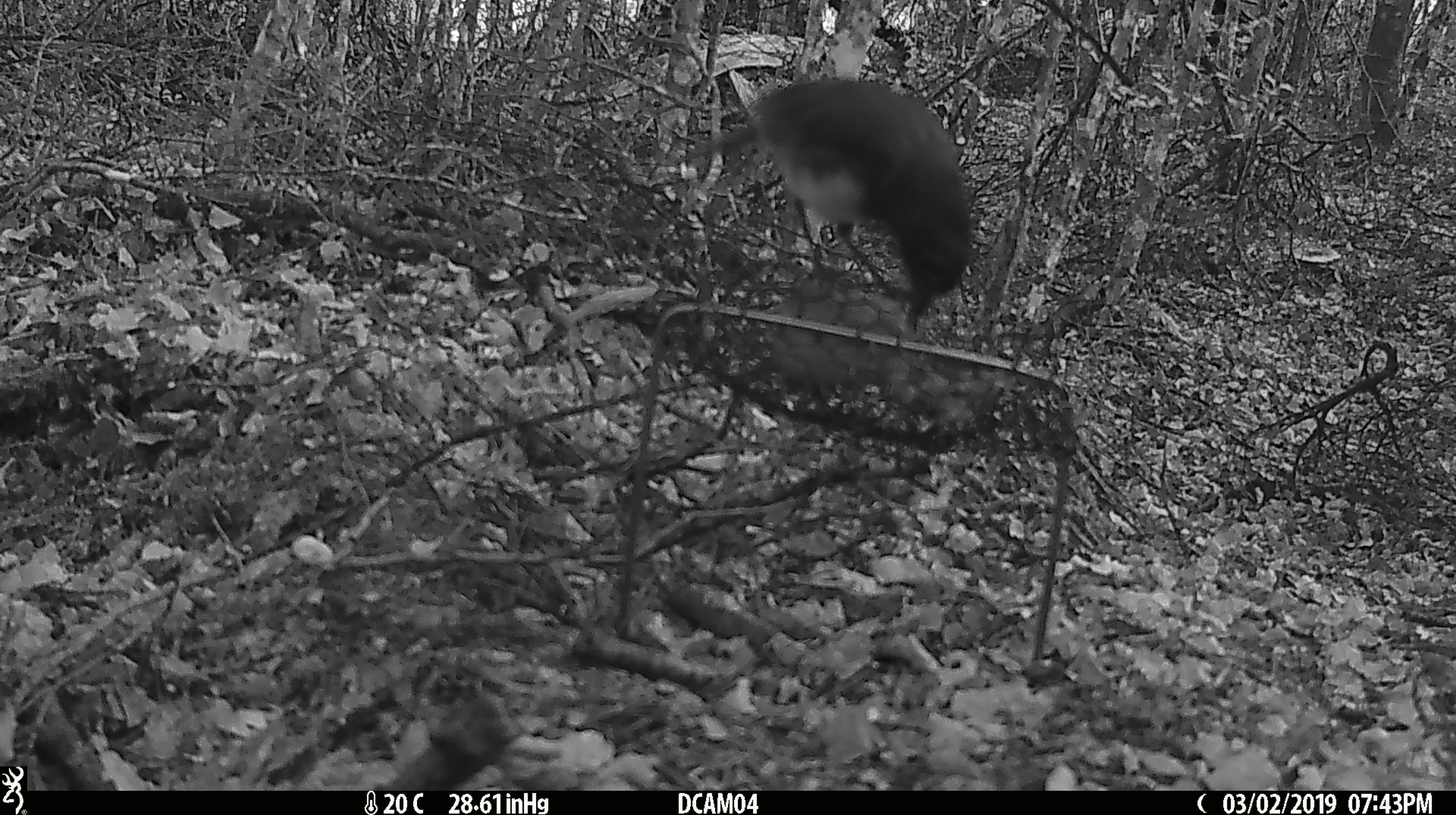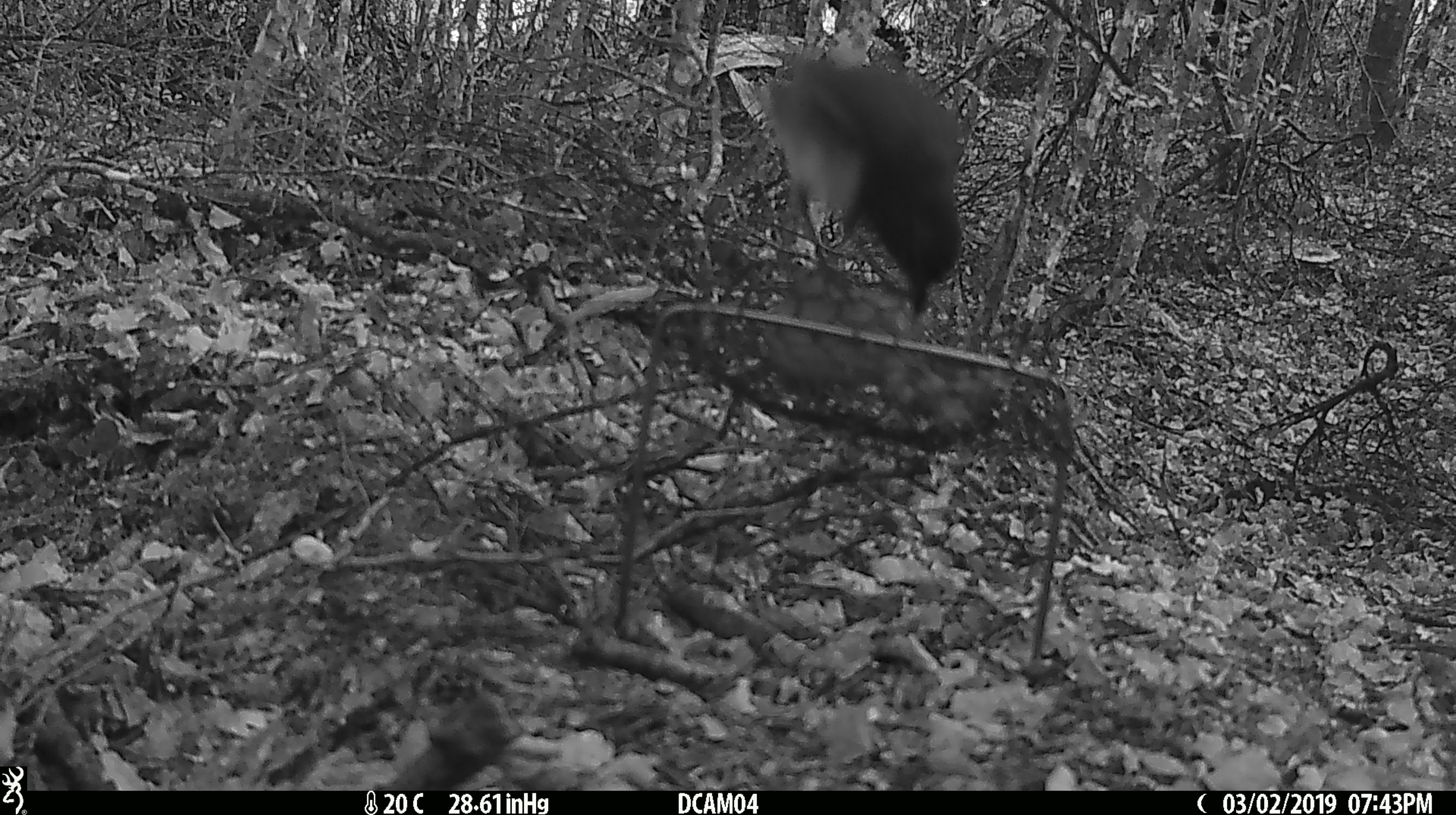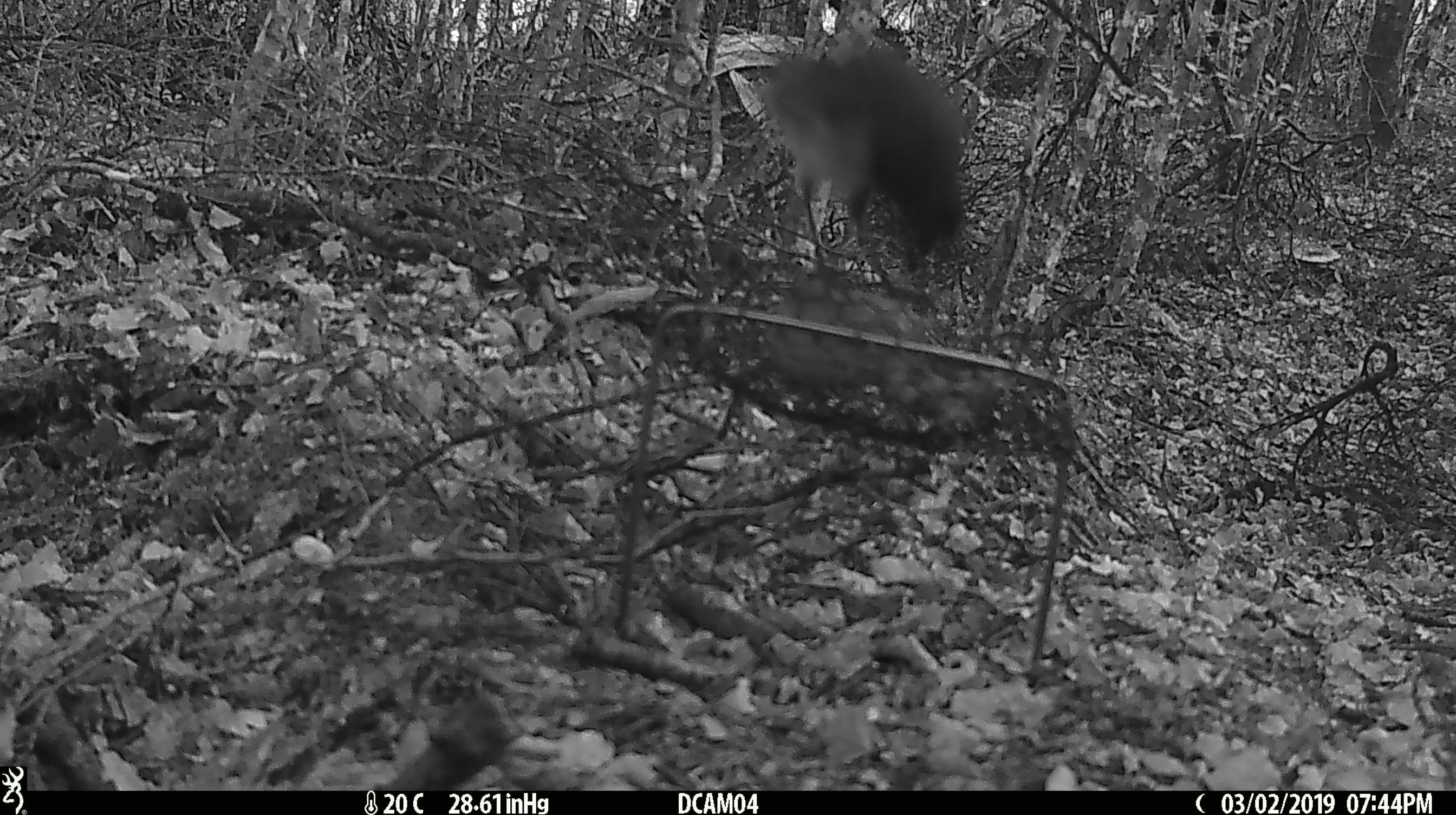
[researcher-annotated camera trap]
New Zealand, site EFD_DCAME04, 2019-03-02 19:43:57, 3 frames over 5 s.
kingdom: Animalia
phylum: Chordata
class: Aves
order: Passeriformes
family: Petroicidae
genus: Petroica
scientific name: Petroica australis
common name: new zealand robin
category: robin